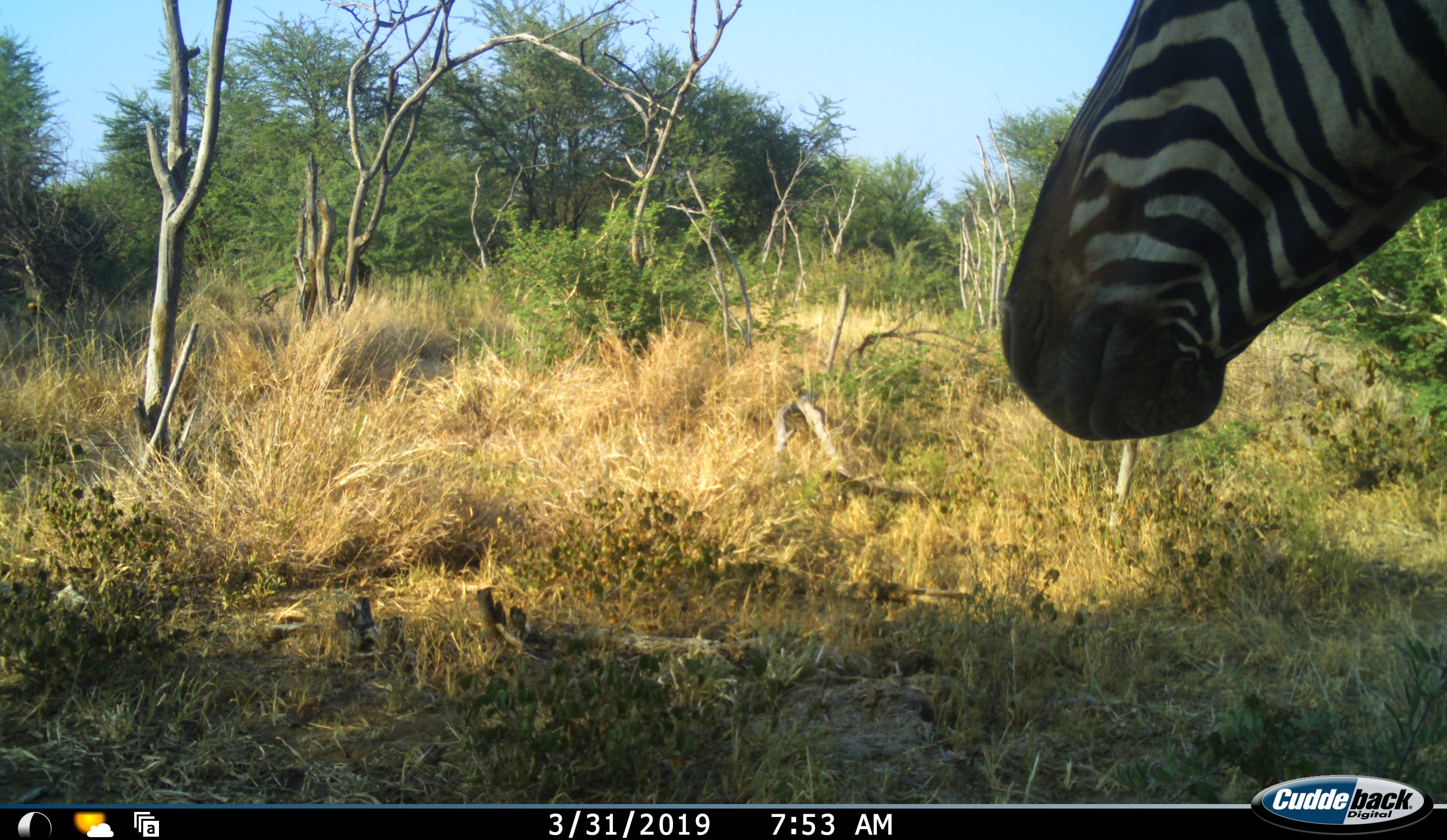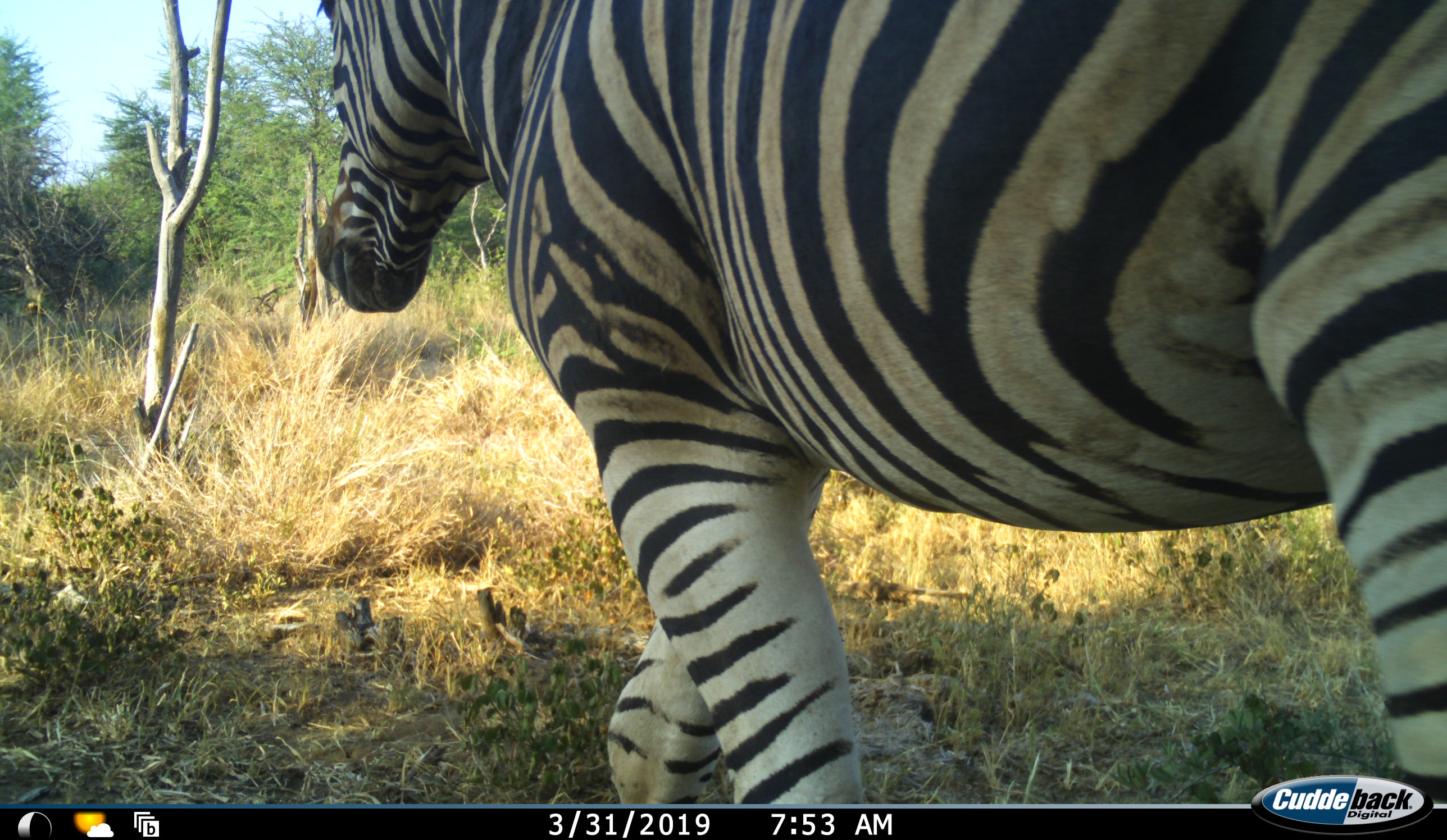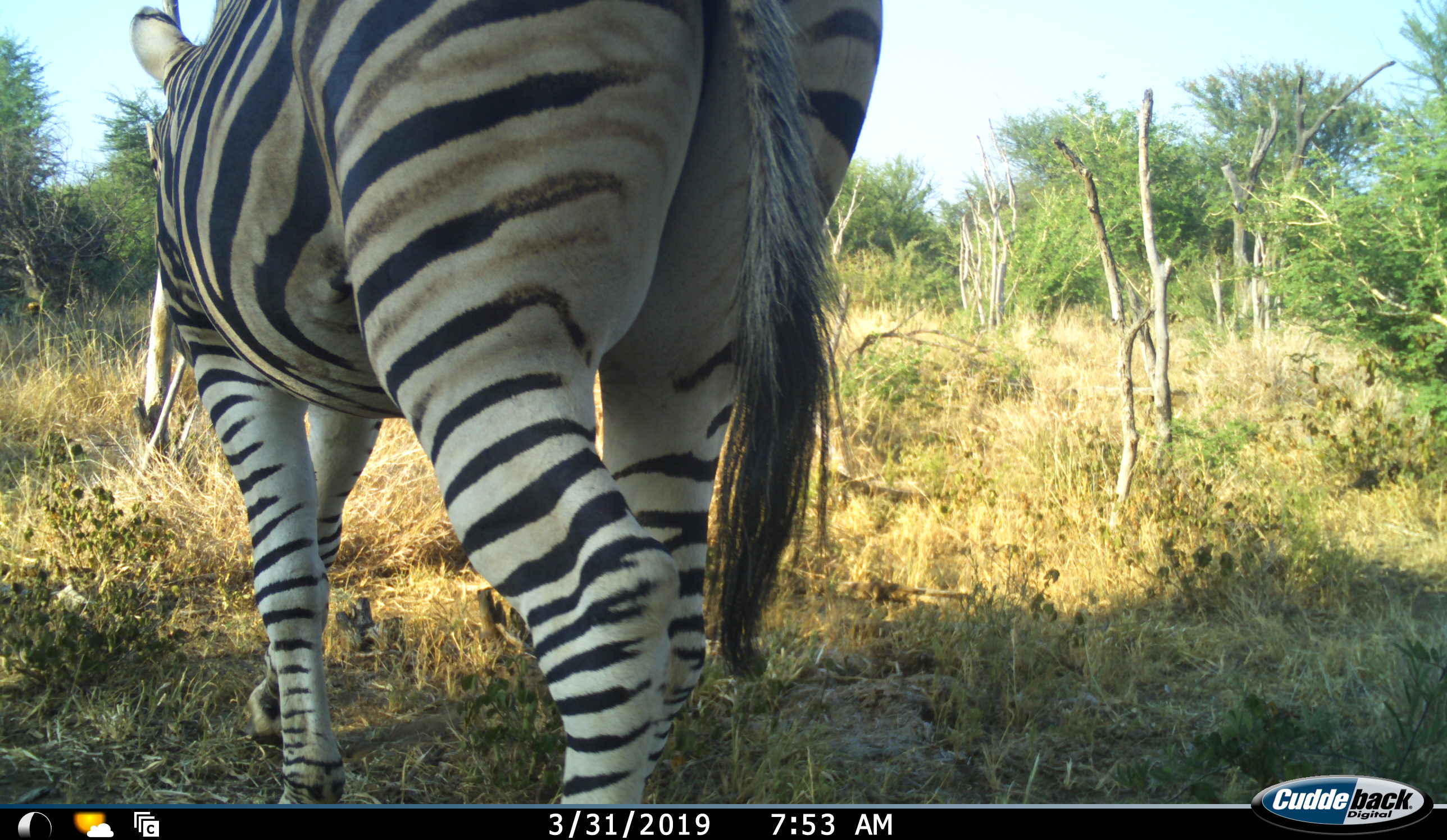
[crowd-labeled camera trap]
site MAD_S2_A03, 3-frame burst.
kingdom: Animalia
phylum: Chordata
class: Mammalia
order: Perissodactyla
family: Equidae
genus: Equus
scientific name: Equus quagga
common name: plains zebra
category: zebraplains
Zebraplains (plains zebra) (Equus quagga), count 1. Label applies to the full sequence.